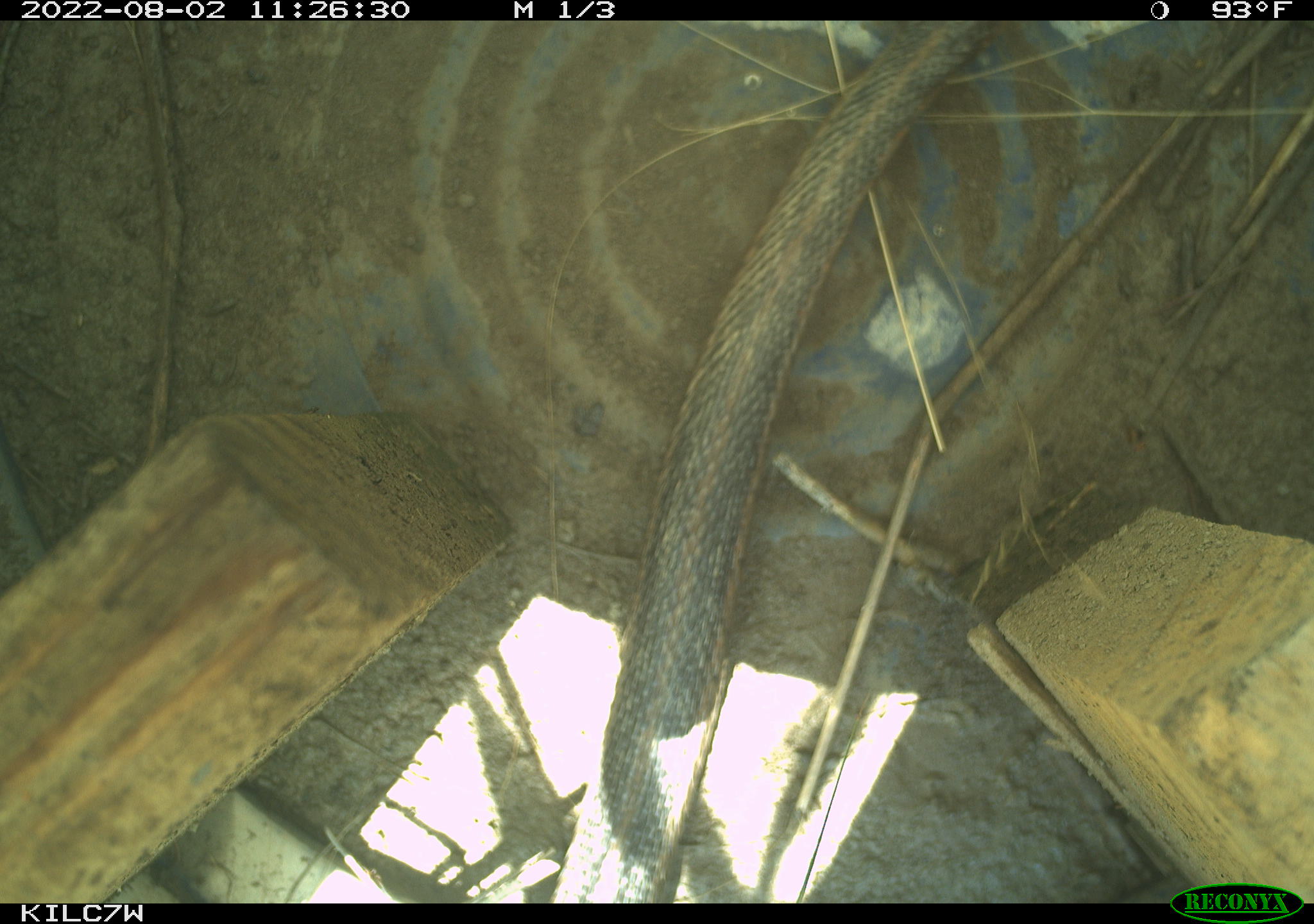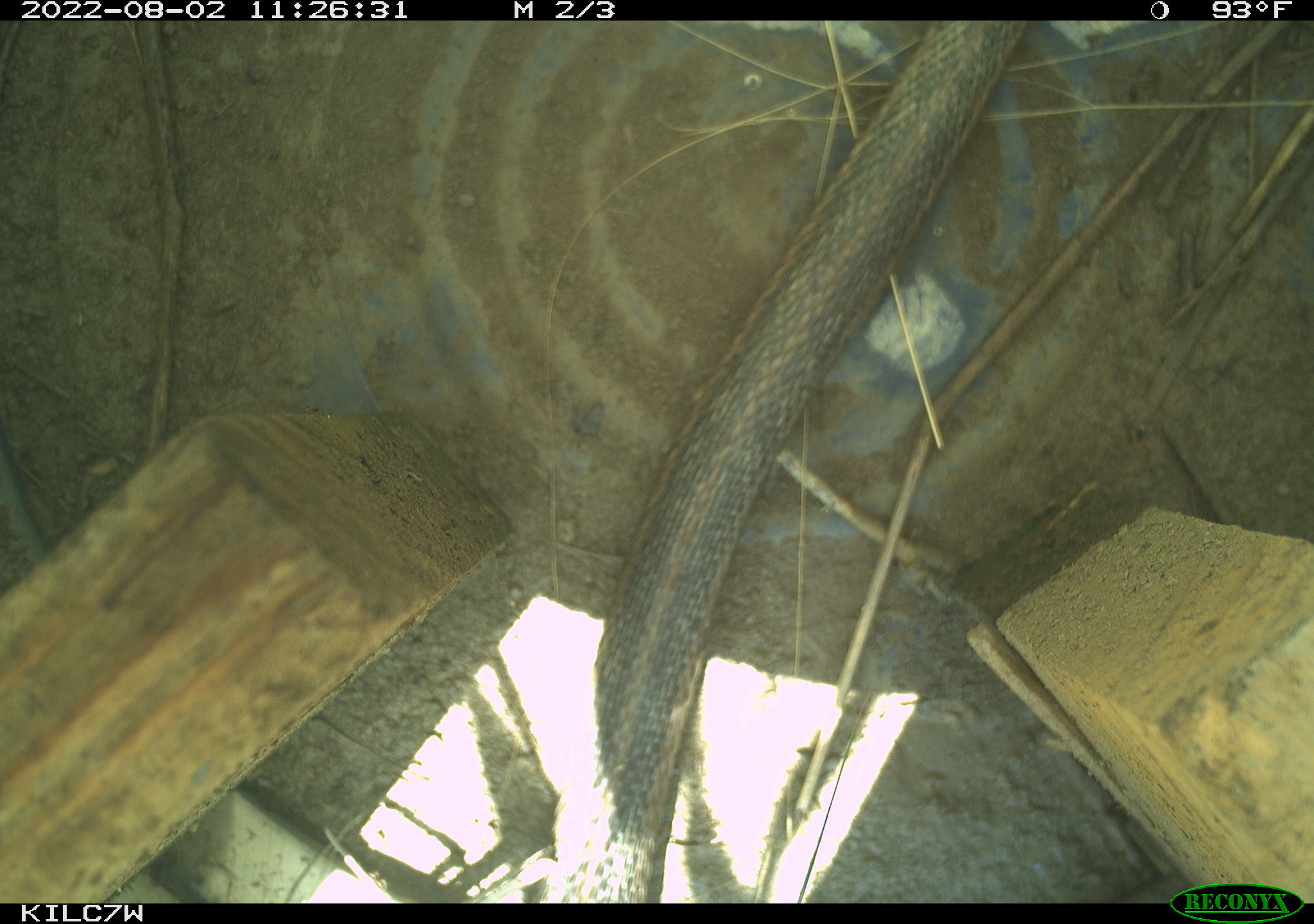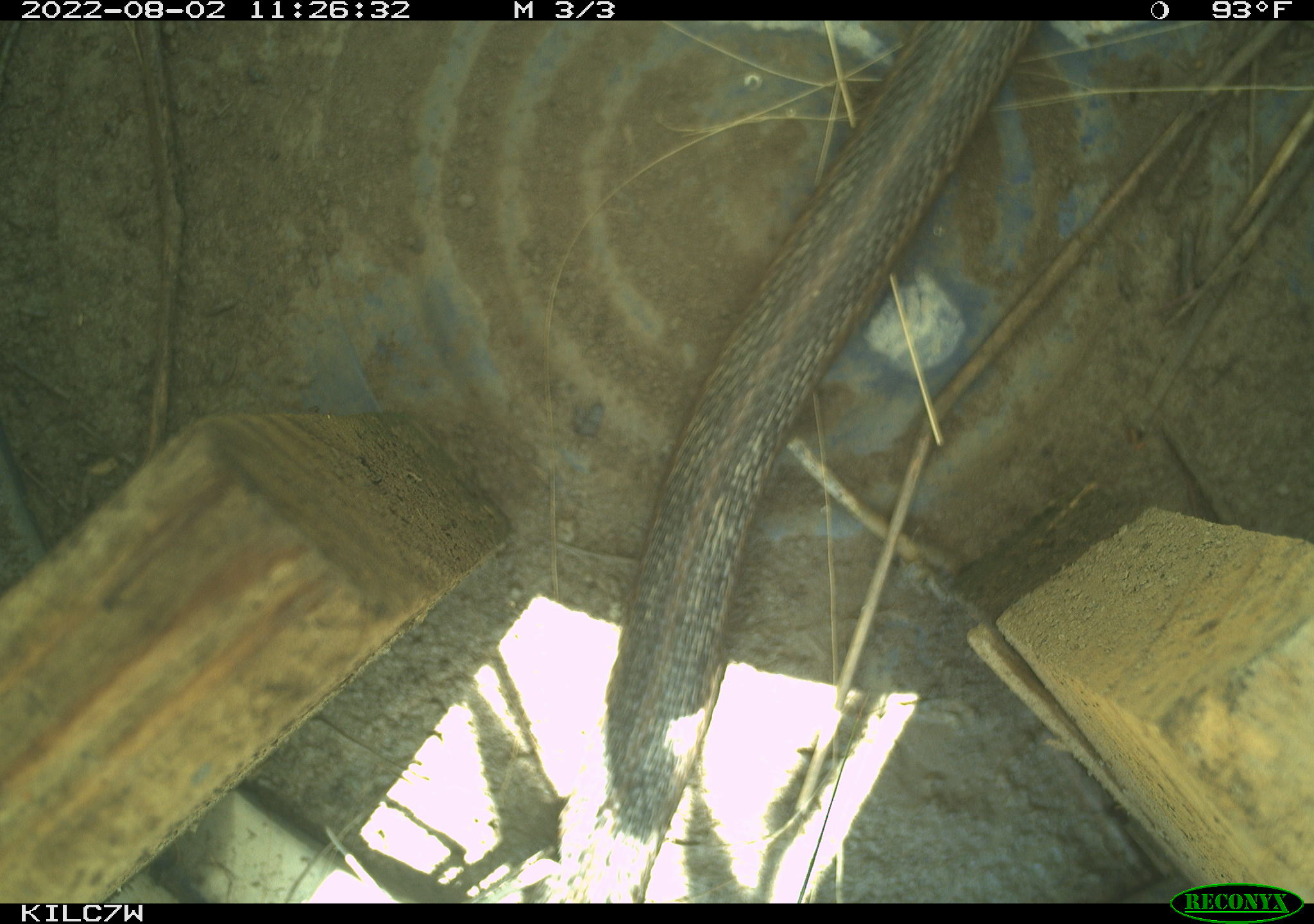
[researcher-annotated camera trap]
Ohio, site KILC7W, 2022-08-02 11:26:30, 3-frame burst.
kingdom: Animalia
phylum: Chordata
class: Reptilia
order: Squamata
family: Colubridae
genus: Thamnophis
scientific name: Thamnophis sirtalis sirtalis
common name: eastern gartersnake